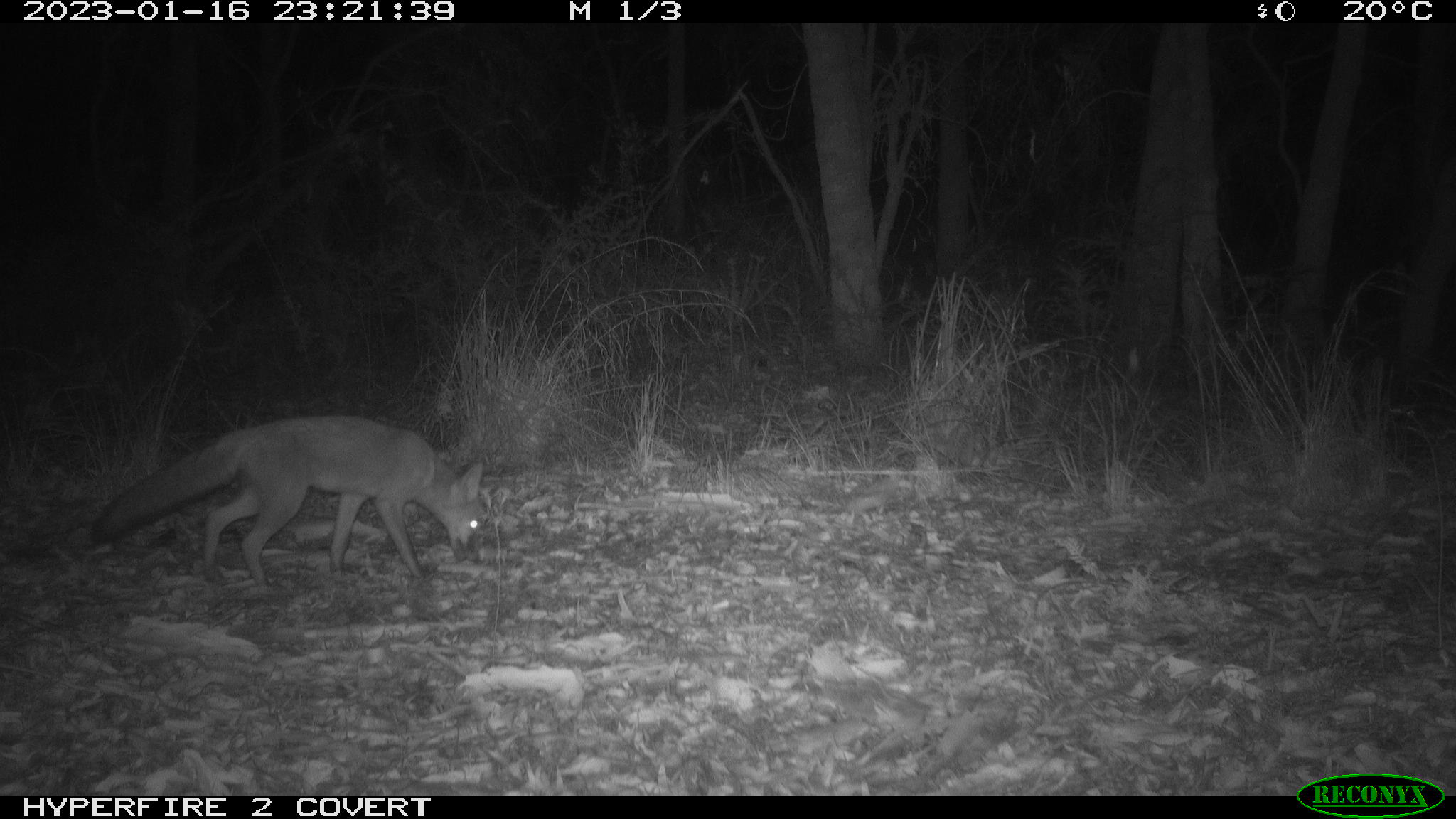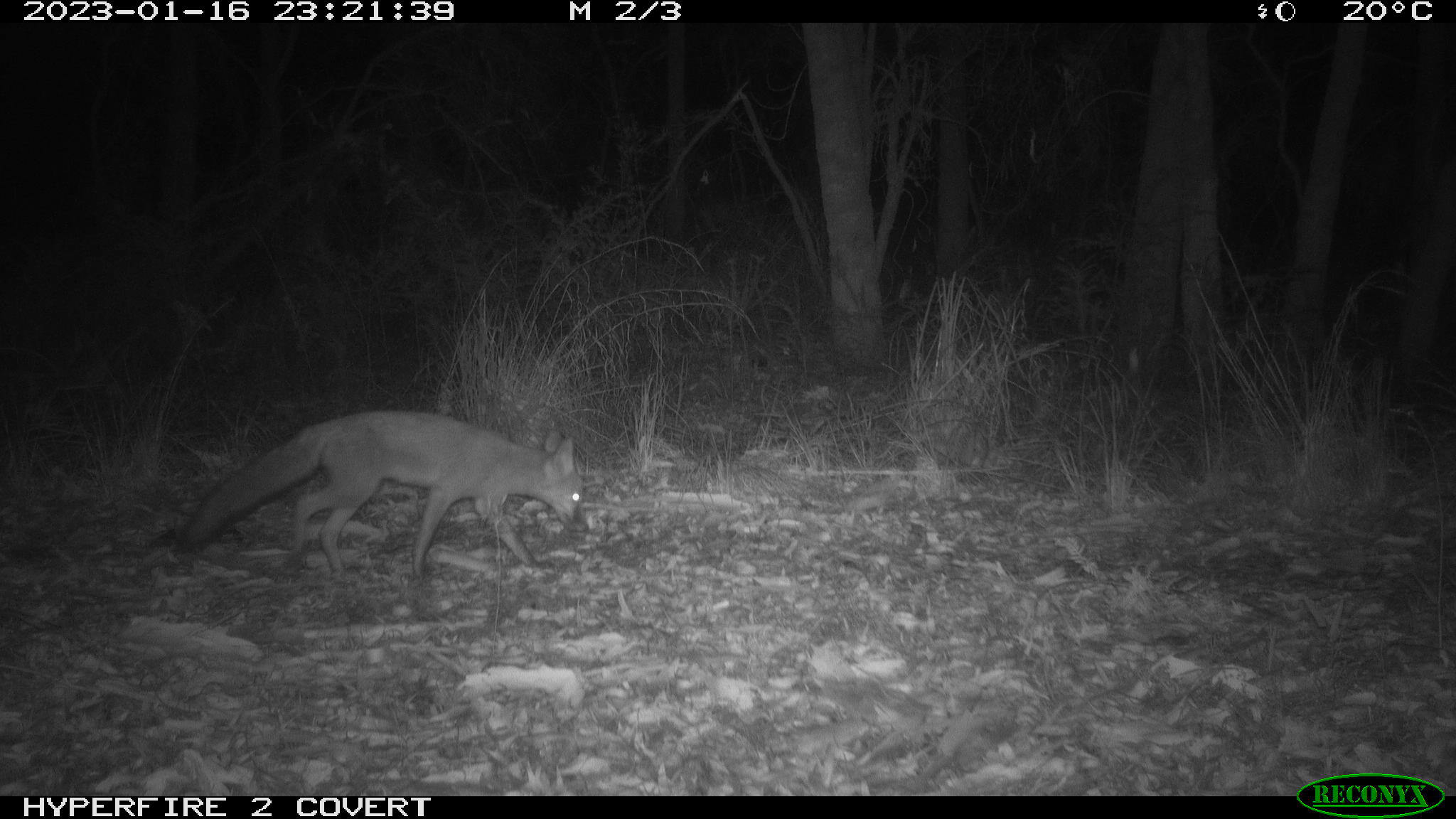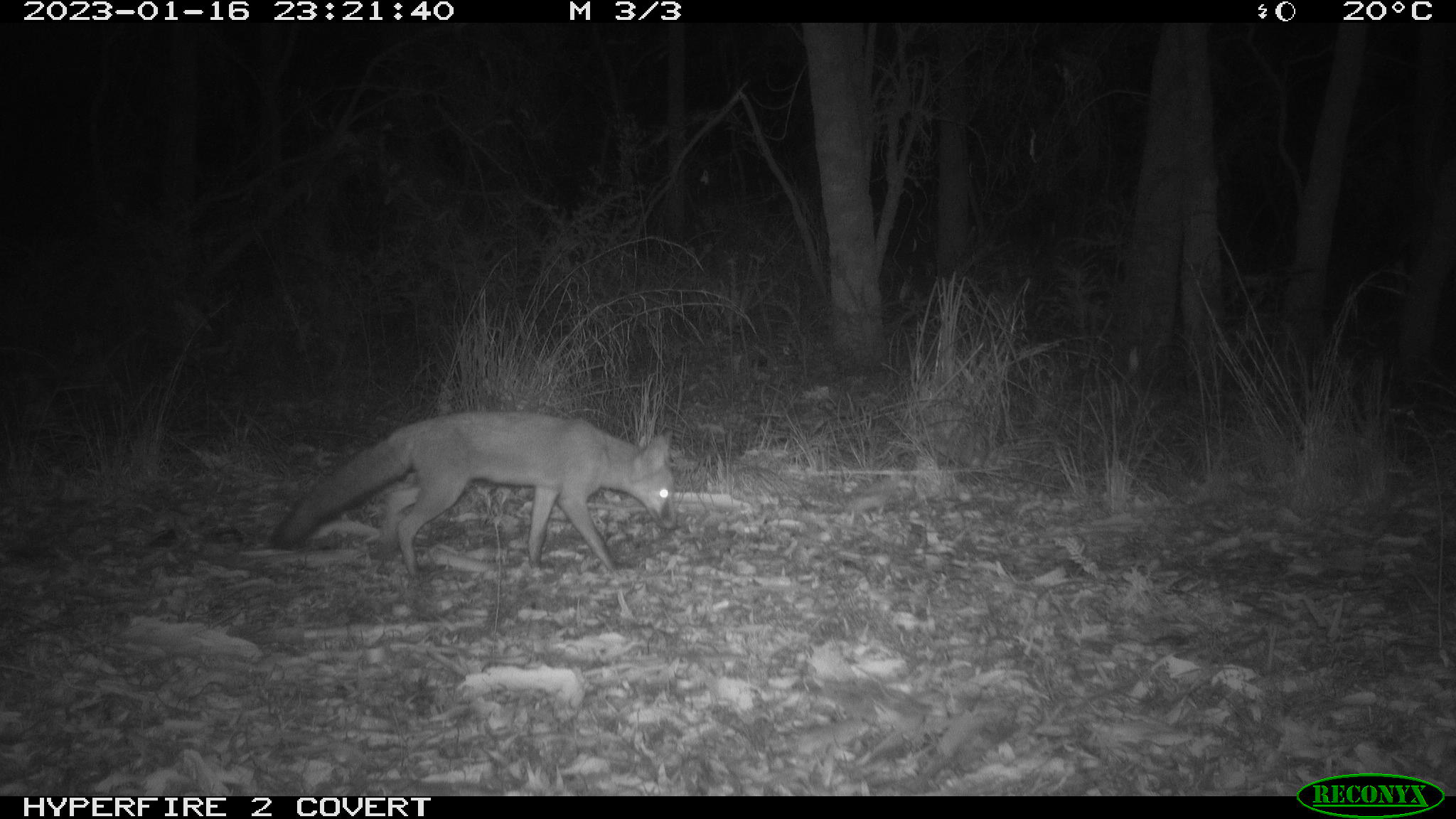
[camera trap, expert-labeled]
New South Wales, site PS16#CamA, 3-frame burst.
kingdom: Animalia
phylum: Chordata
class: Mammalia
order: Carnivora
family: Canidae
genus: Vulpes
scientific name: Vulpes vulpes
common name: red fox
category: fox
Fox (red fox) (Vulpes vulpes).